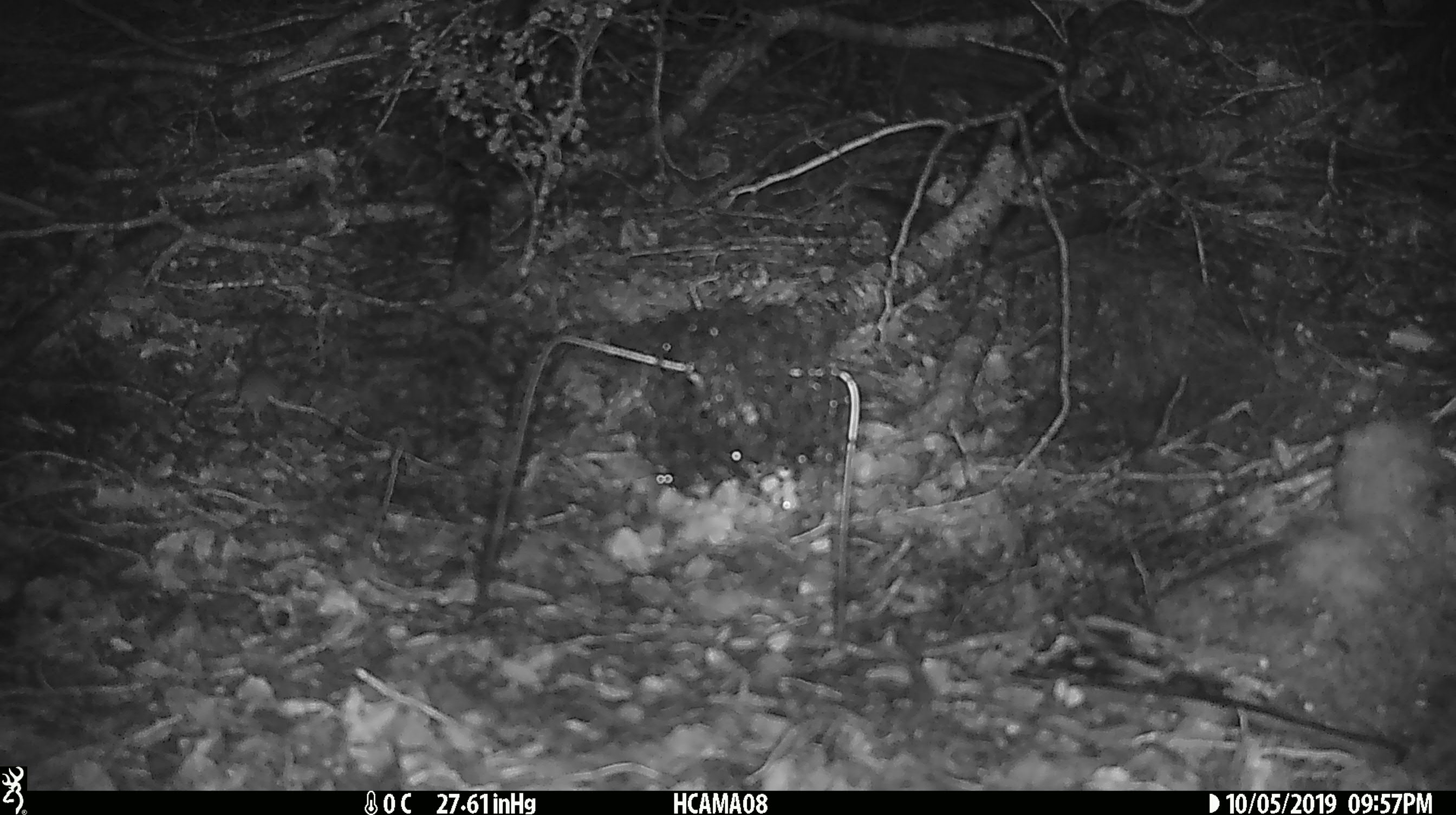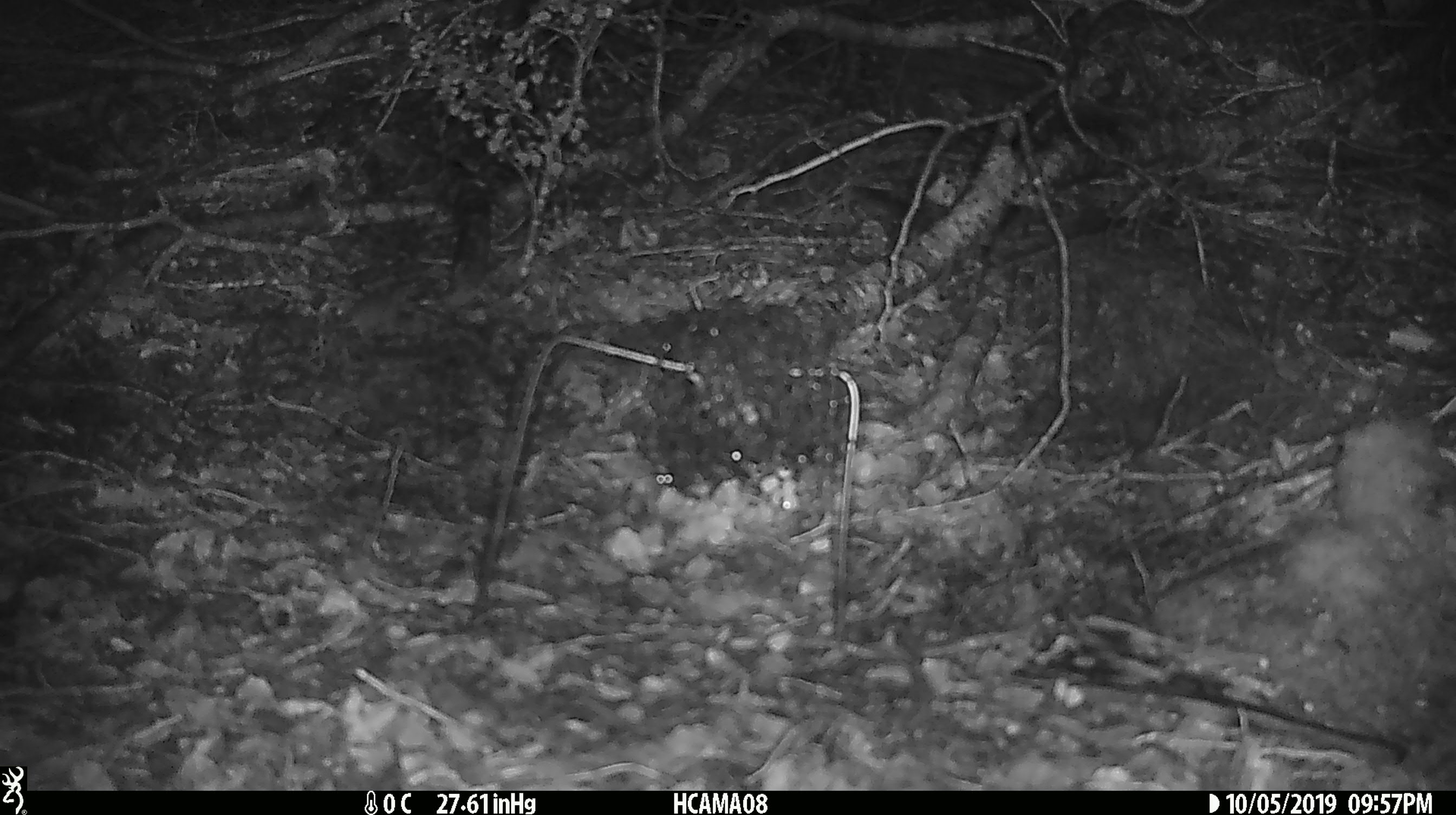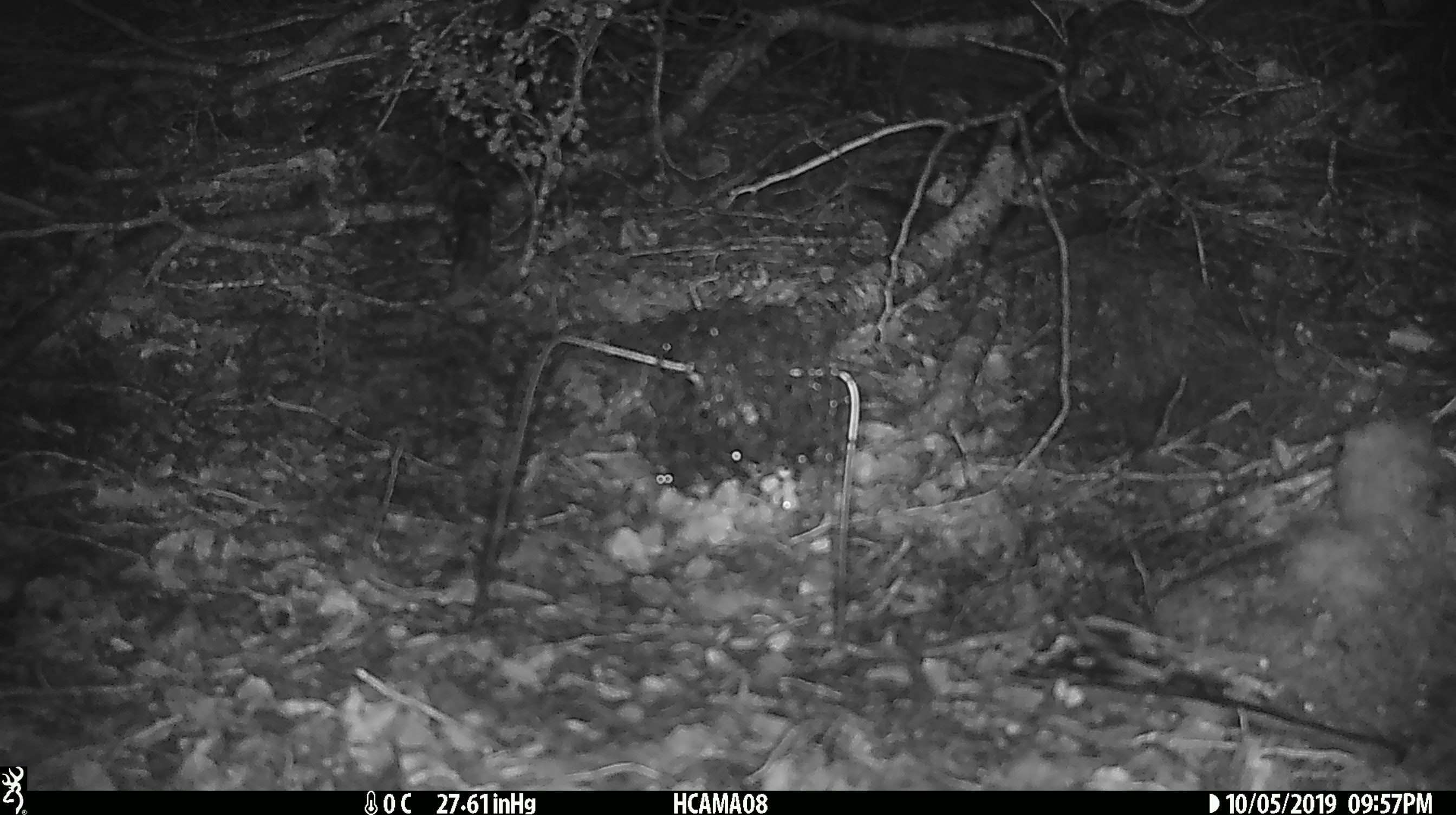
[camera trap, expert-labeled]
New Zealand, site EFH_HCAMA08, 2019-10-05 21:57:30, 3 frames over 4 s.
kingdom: Animalia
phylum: Chordata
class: Mammalia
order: Rodentia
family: Muridae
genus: Mus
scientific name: Mus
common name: mouse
Mouse (Mus).